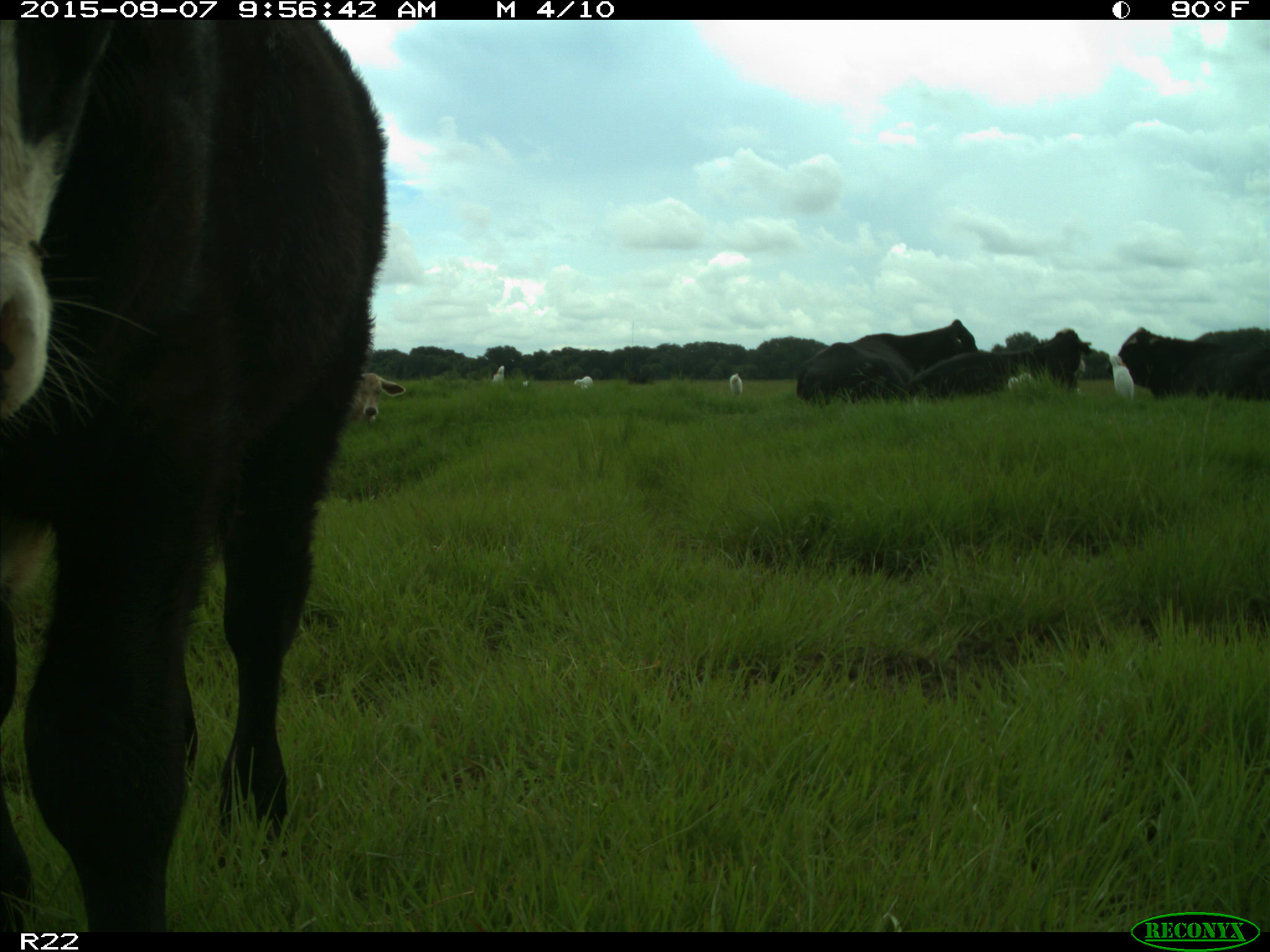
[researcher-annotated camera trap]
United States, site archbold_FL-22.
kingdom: Animalia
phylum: Chordata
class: Mammalia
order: Artiodactyla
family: Bovidae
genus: Bos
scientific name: Bos taurus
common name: domestic cow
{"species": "Bos taurus (domestic cow)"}